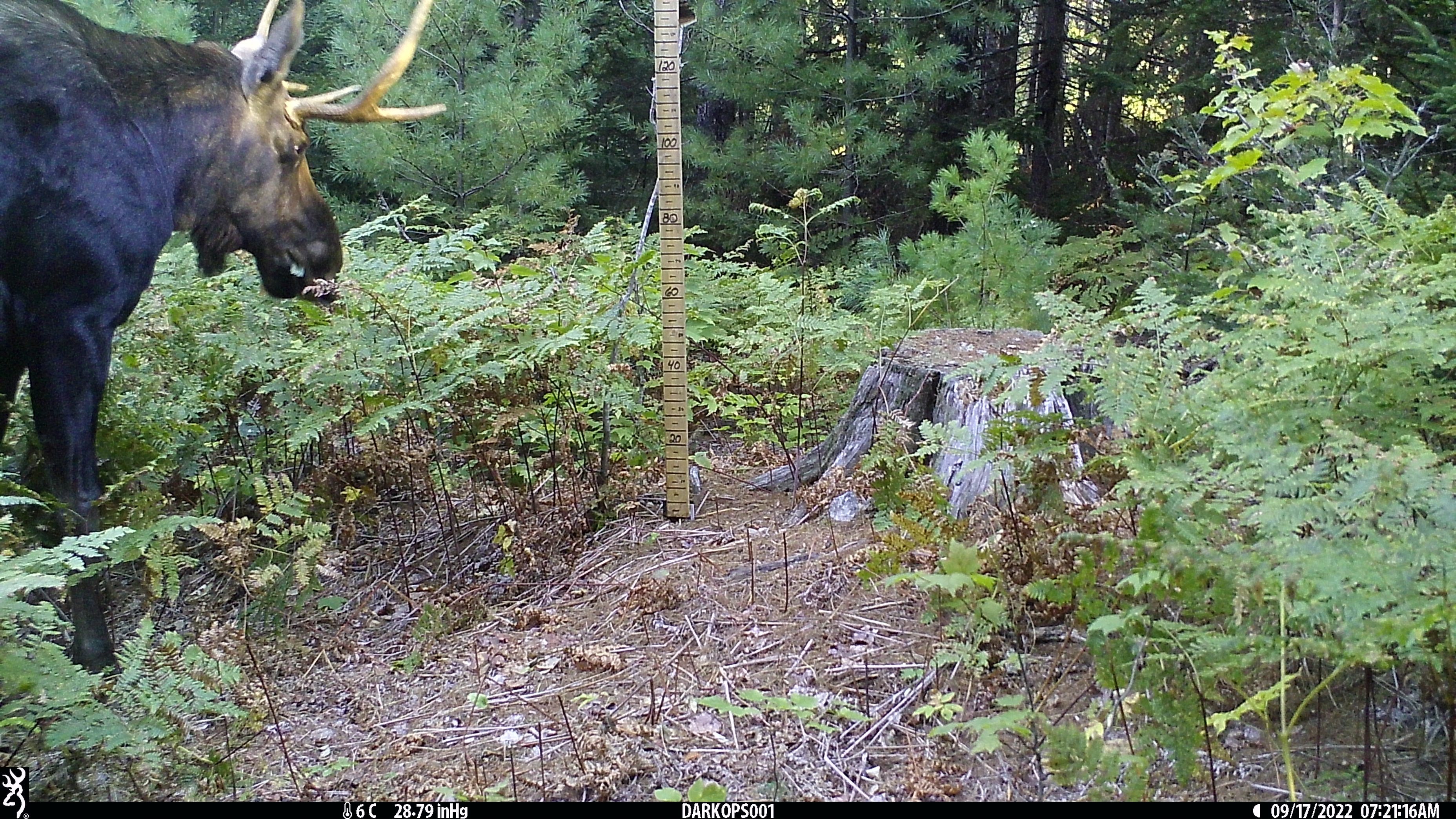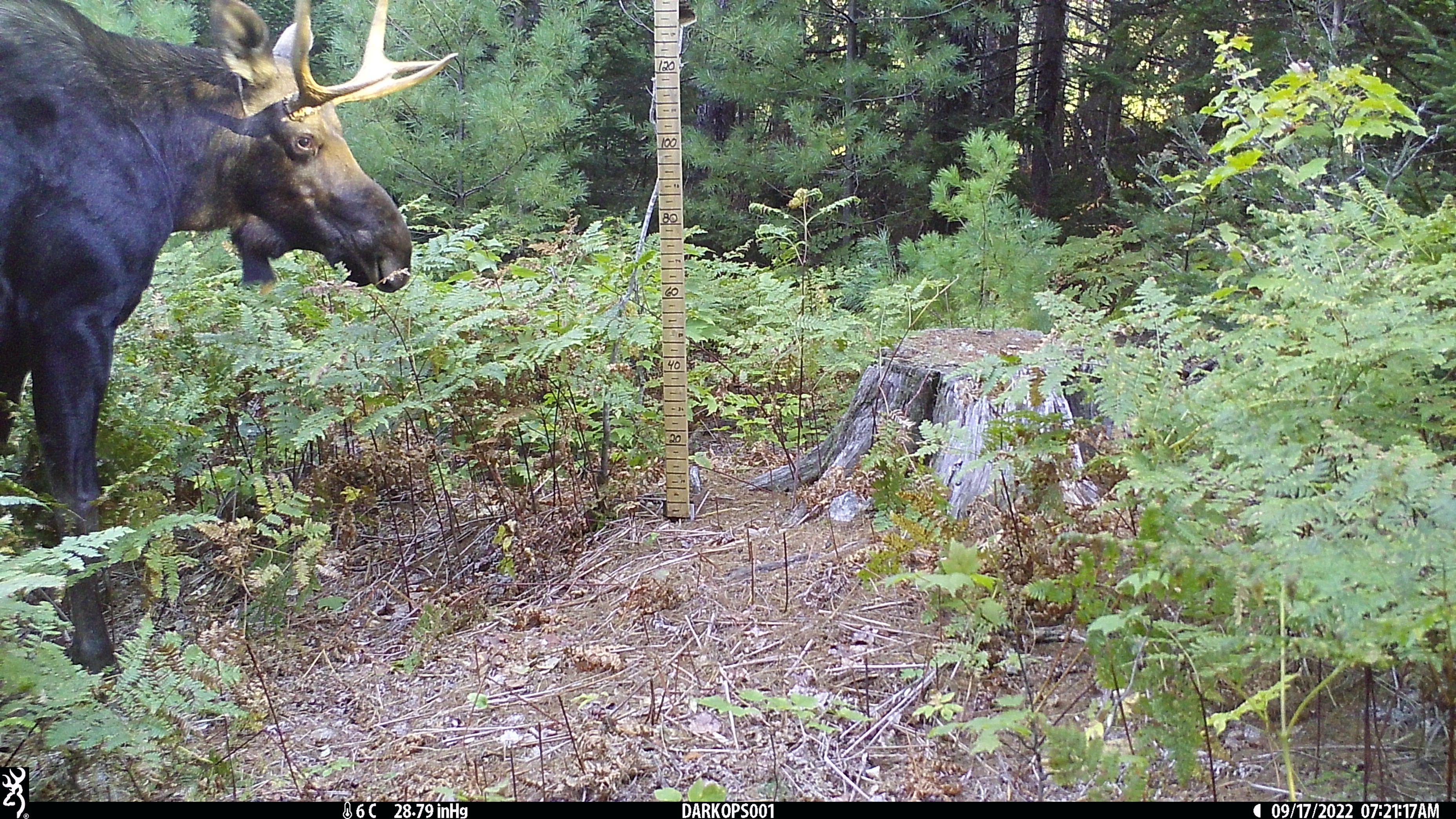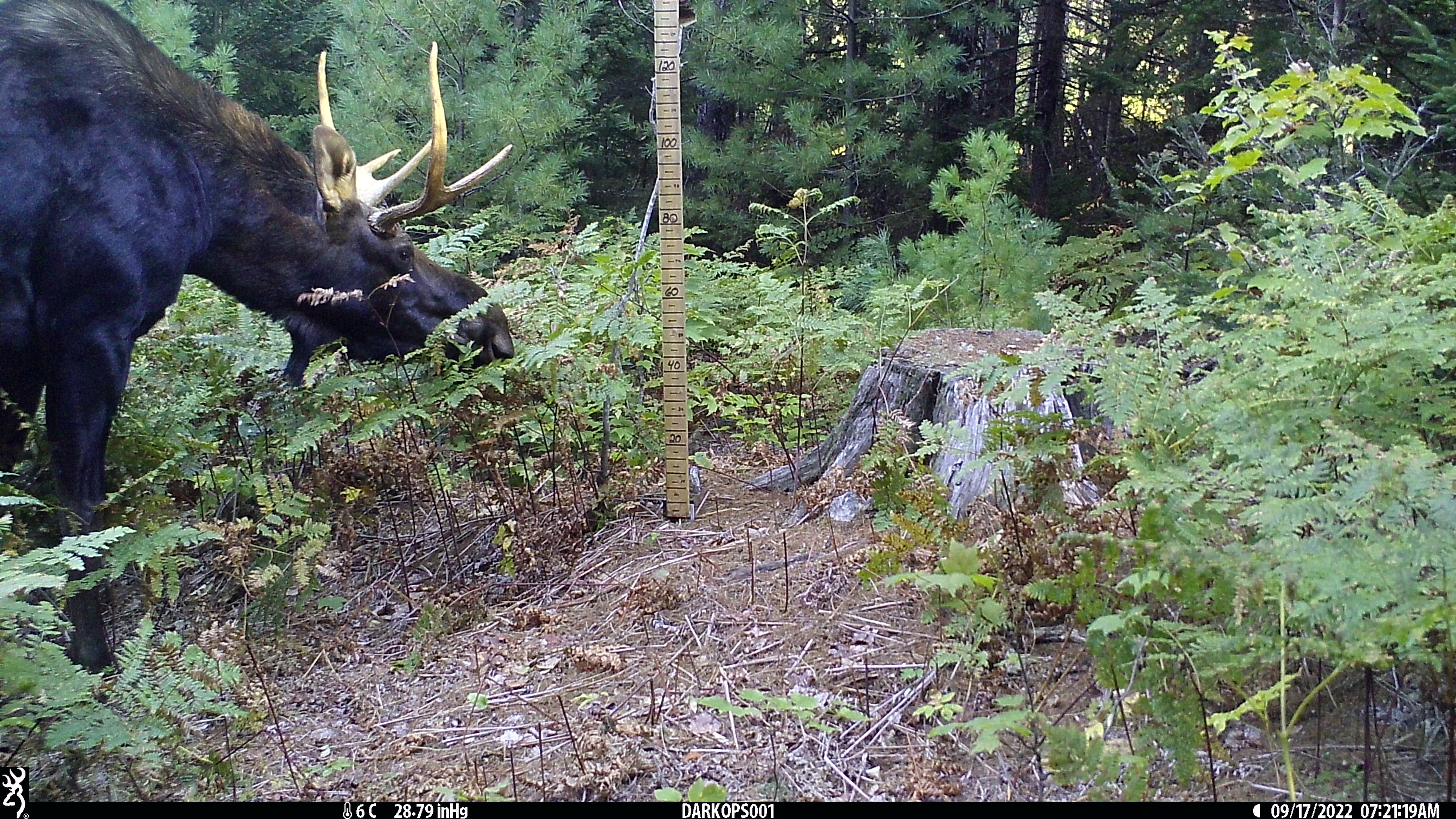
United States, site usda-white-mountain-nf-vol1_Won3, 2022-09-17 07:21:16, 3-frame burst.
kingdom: Animalia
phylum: Chordata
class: Mammalia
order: Artiodactyla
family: Cervidae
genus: Alces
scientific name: Alces alces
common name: moose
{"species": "moose (Alces alces)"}